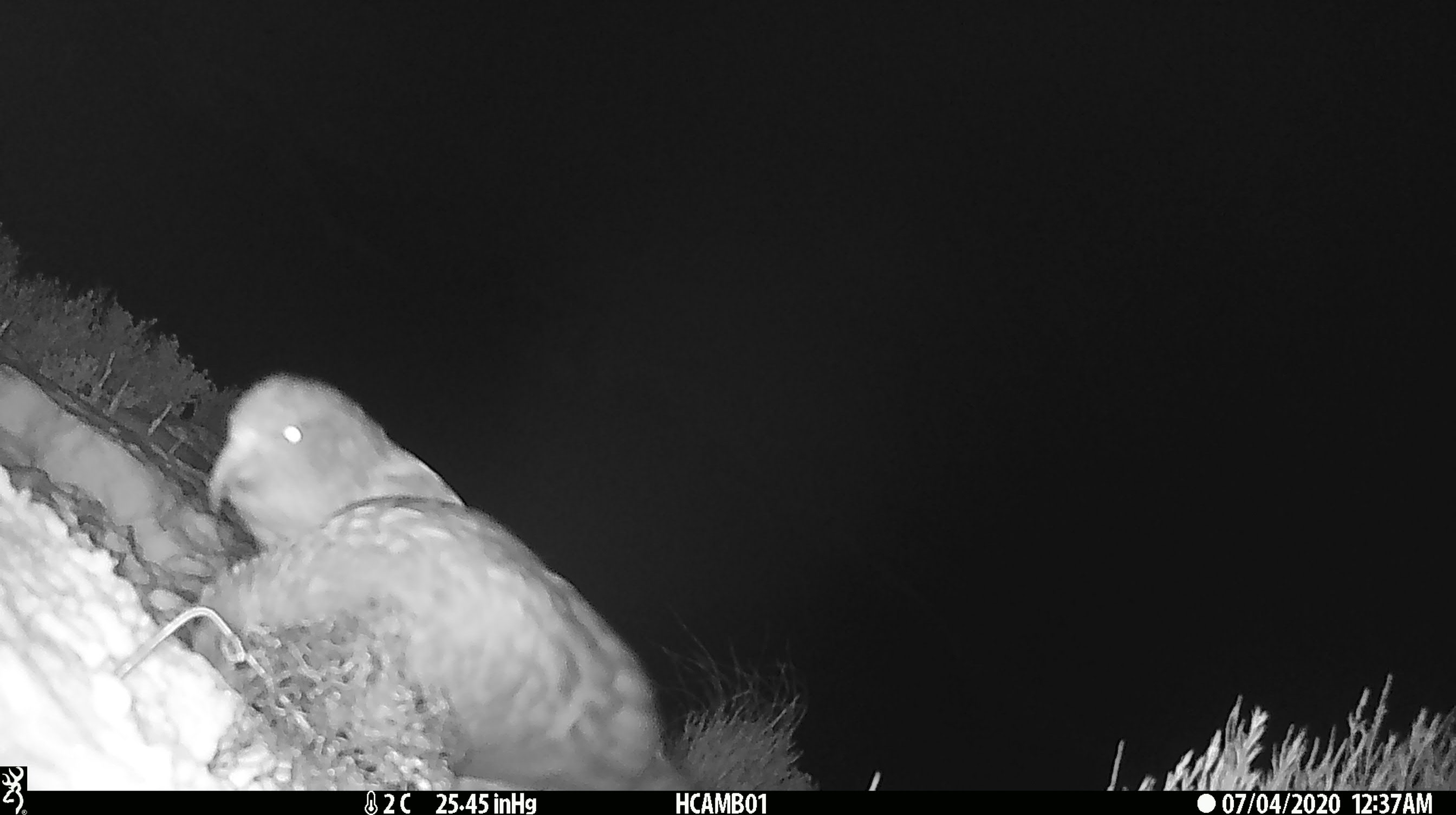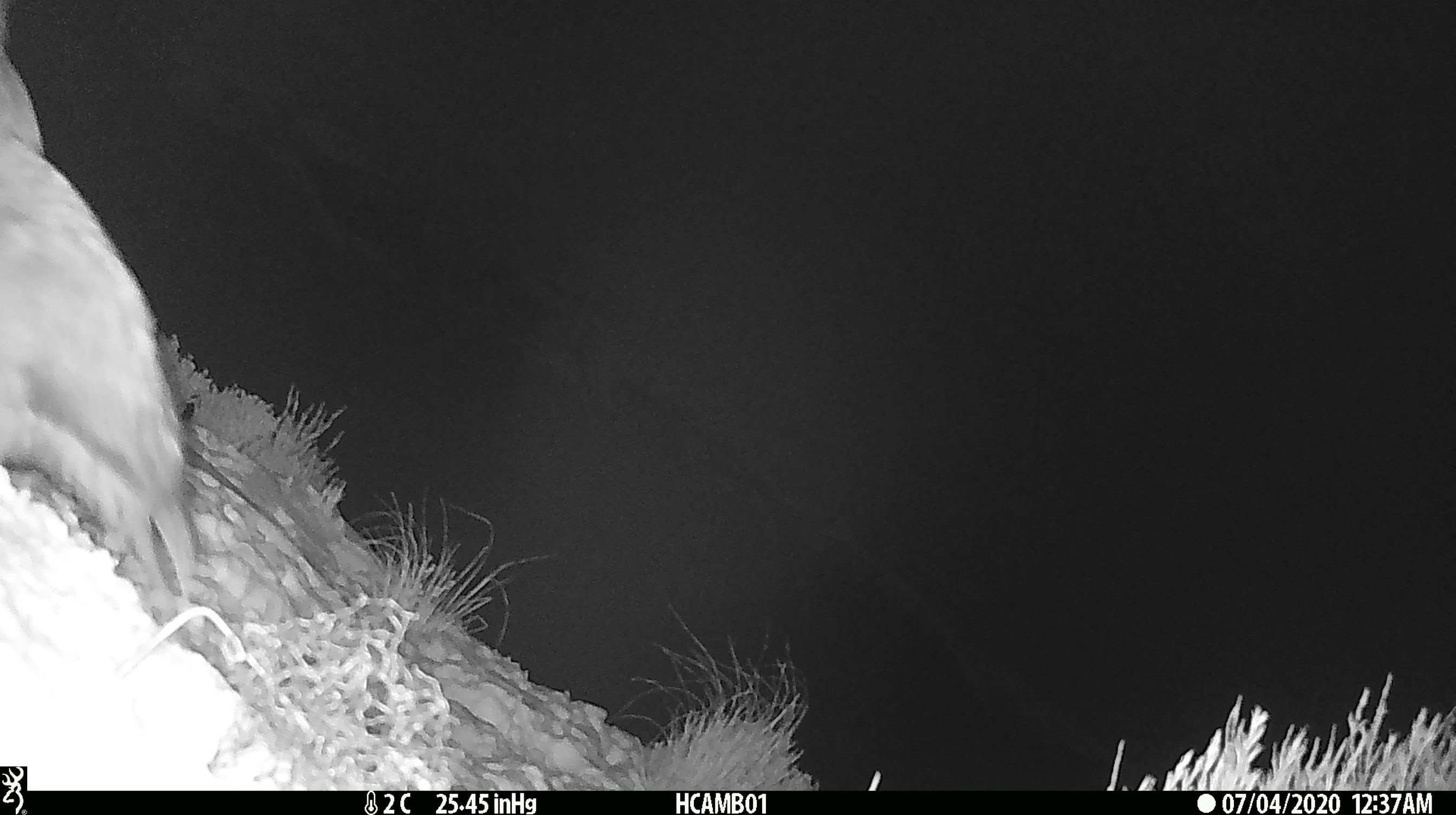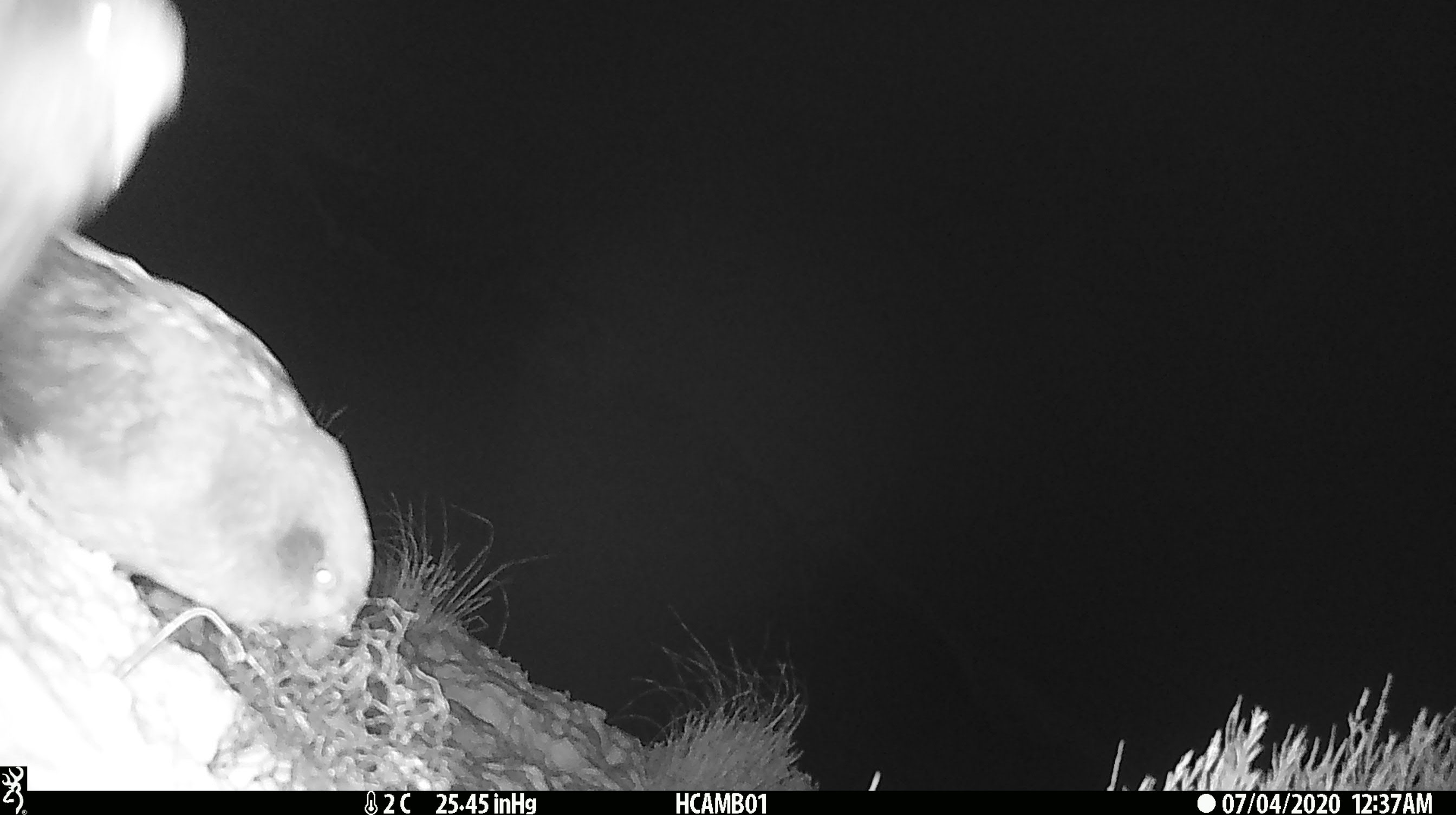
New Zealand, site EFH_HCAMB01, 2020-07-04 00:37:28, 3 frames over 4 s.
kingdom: Animalia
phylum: Chordata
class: Aves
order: Psittaciformes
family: Strigopidae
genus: Nestor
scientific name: Nestor notabilis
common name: kea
Kea (Nestor notabilis).